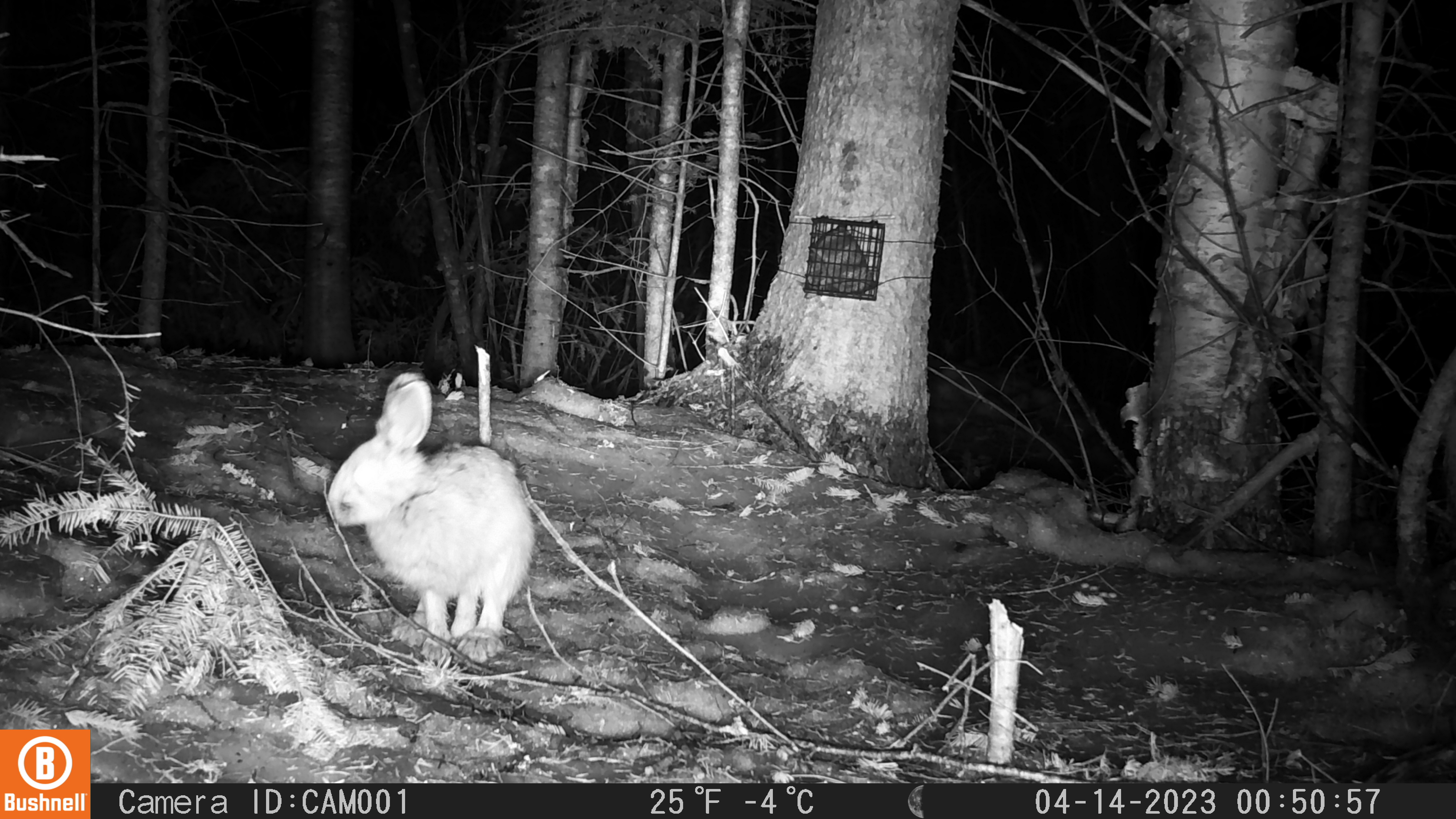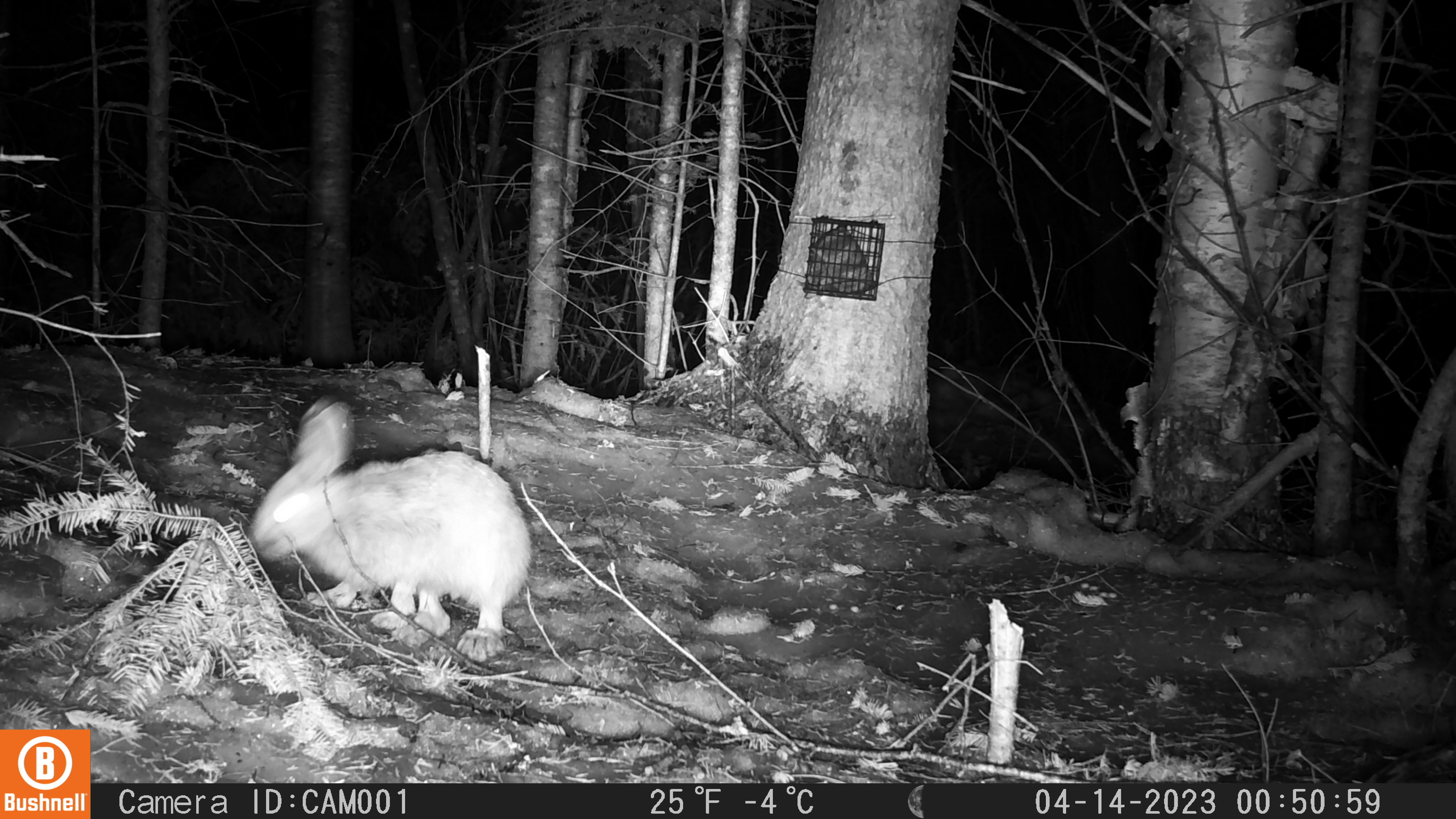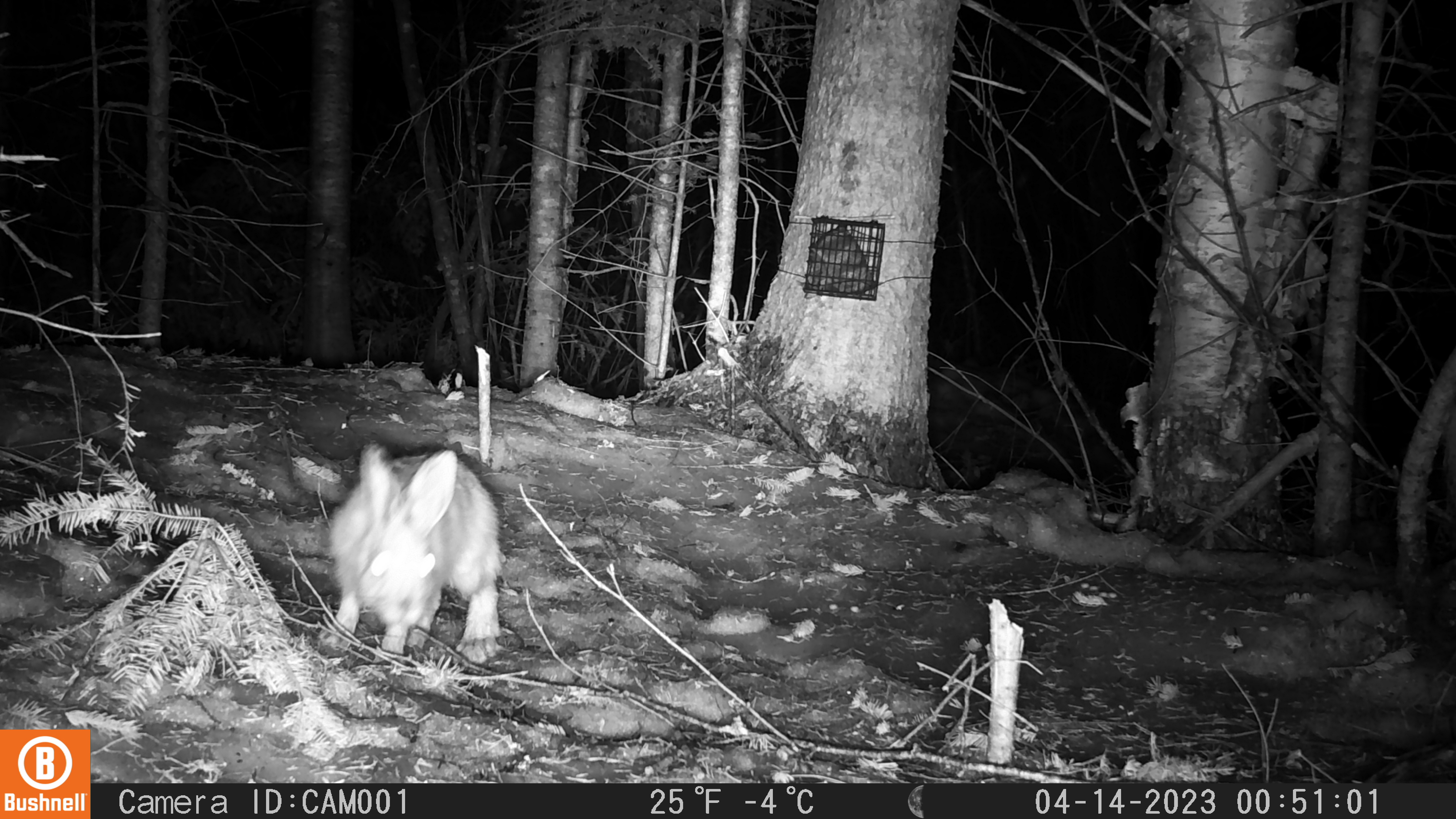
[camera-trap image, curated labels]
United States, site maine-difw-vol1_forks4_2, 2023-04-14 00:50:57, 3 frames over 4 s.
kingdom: Animalia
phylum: Chordata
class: Mammalia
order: Lagomorpha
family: Leporidae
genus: Lepus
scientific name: Lepus americanus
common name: snowshoe hare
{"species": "snowshoe hare (Lepus americanus)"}